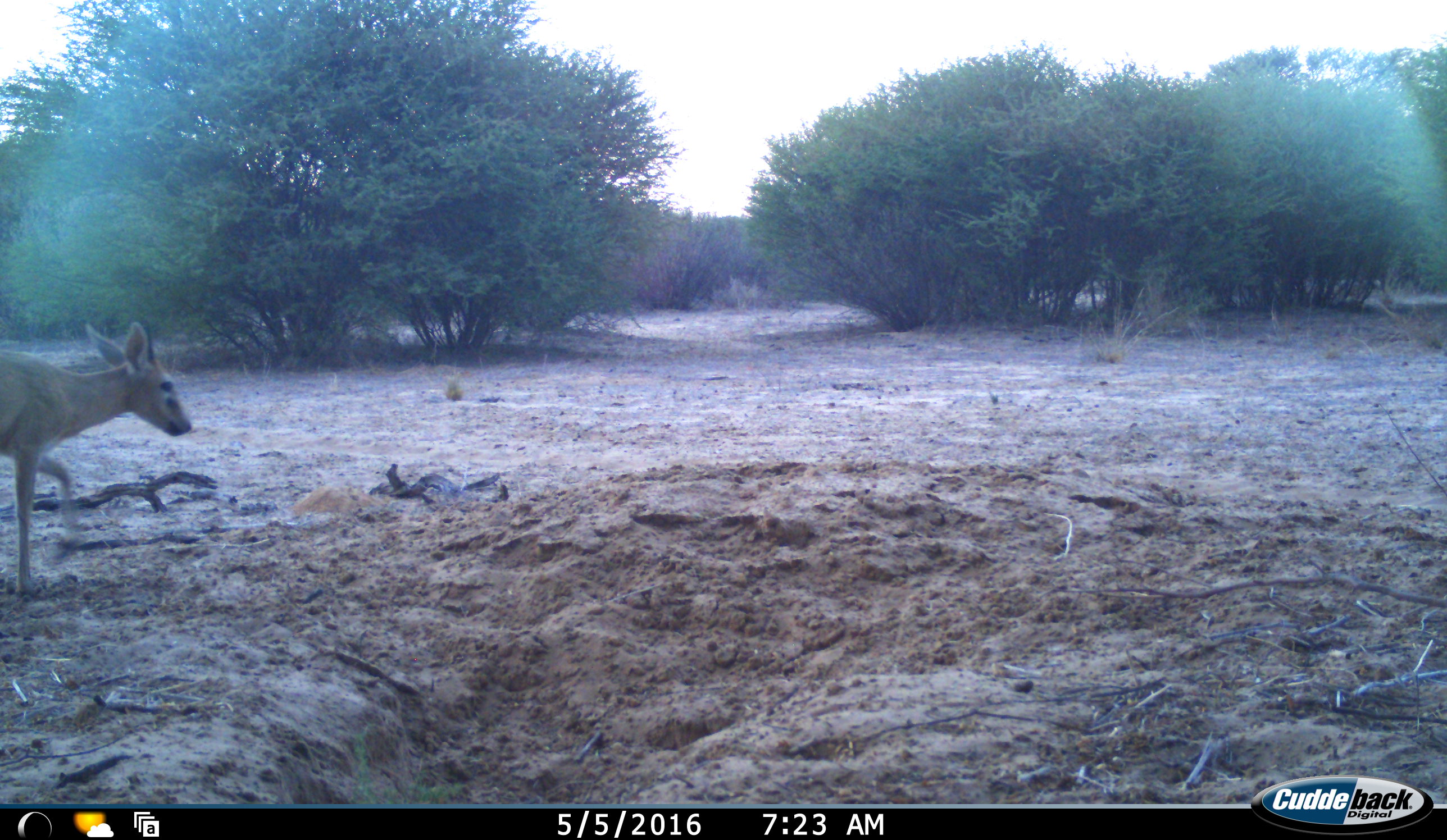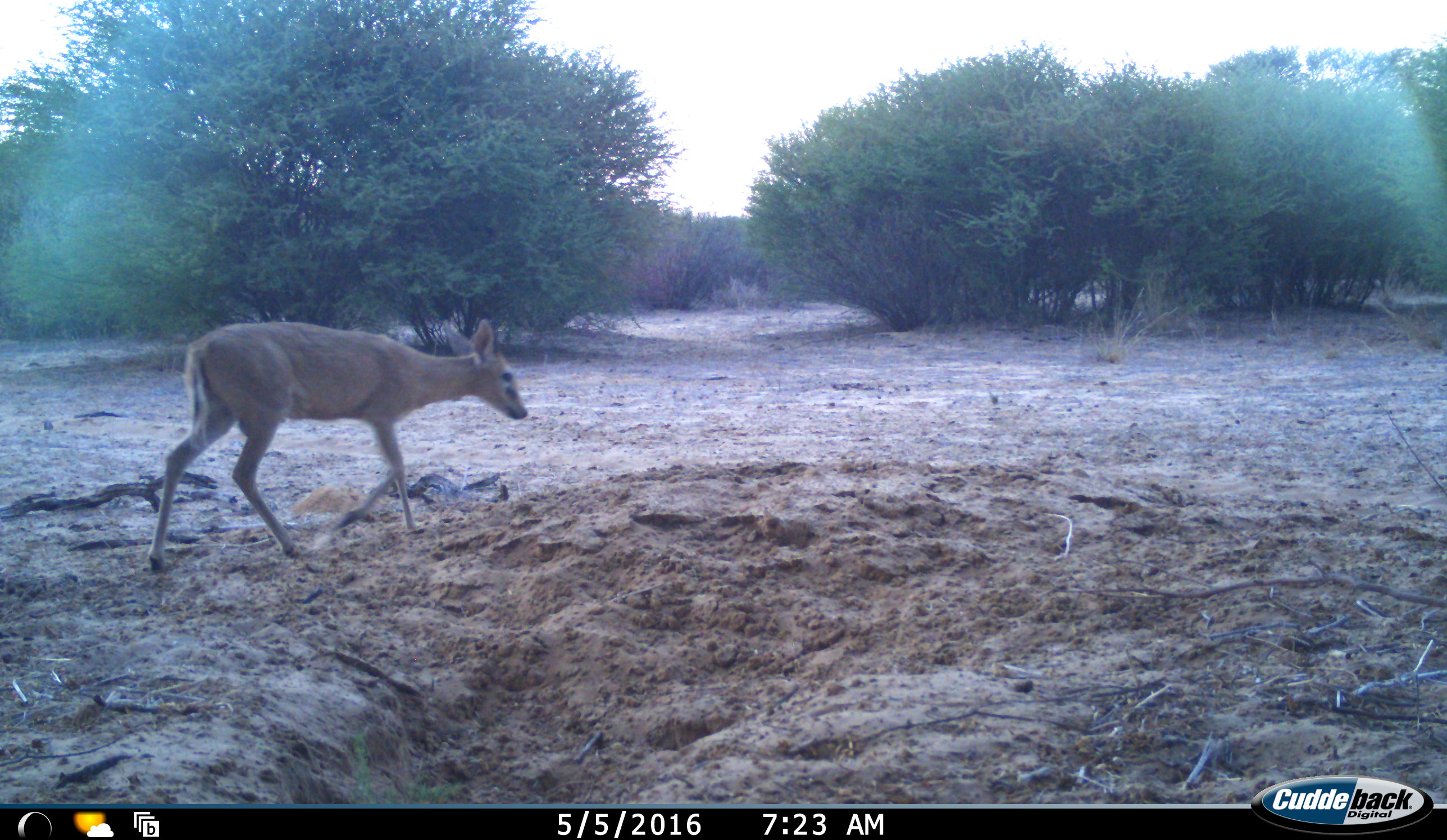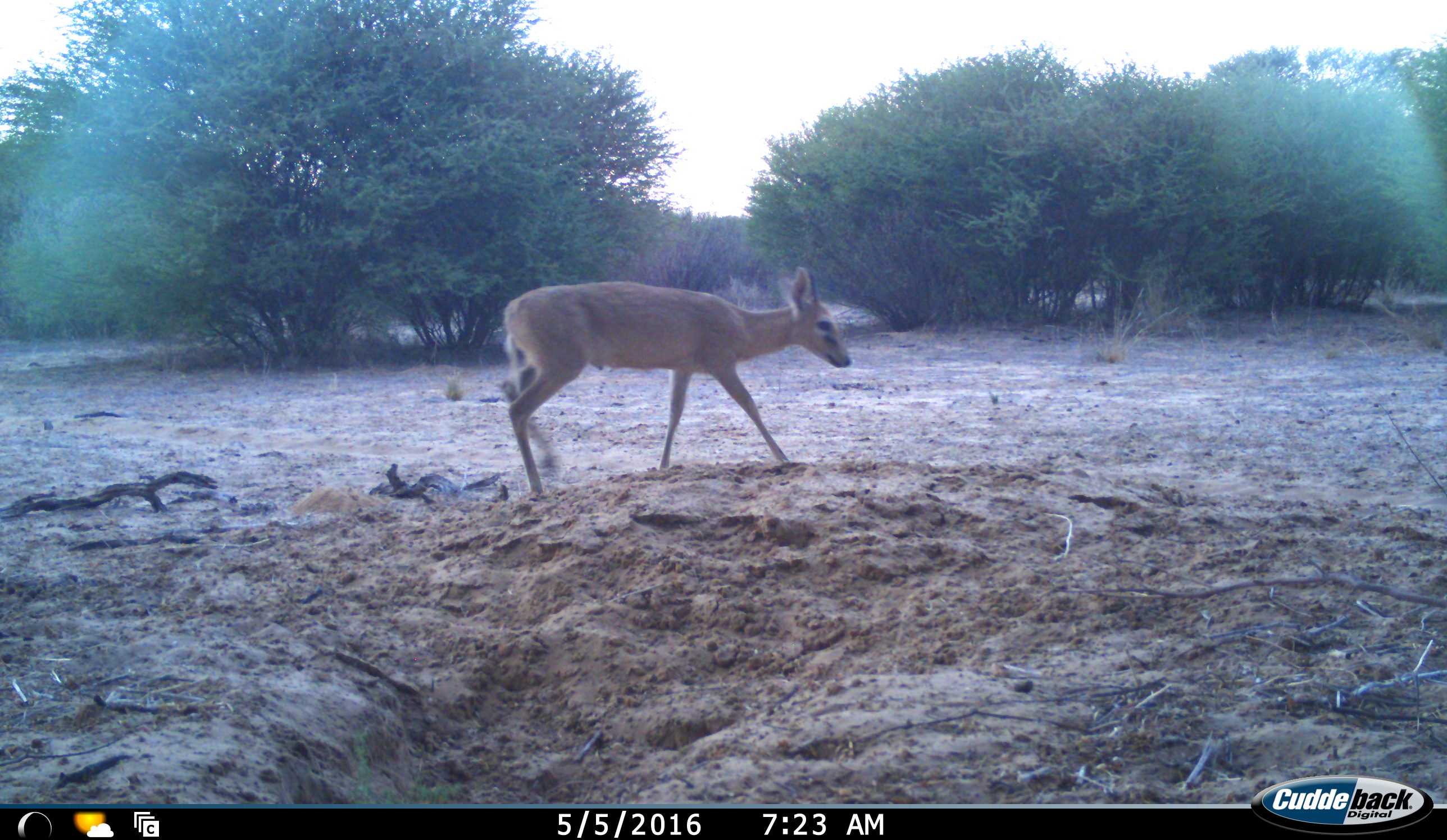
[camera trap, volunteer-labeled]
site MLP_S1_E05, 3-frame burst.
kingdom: Animalia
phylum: Chordata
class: Mammalia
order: Artiodactyla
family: Bovidae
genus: Sylvicapra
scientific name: Sylvicapra grimmia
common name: common duiker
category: duikercommongrey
Duikercommongrey (common duiker) (Sylvicapra grimmia), count 1. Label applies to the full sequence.